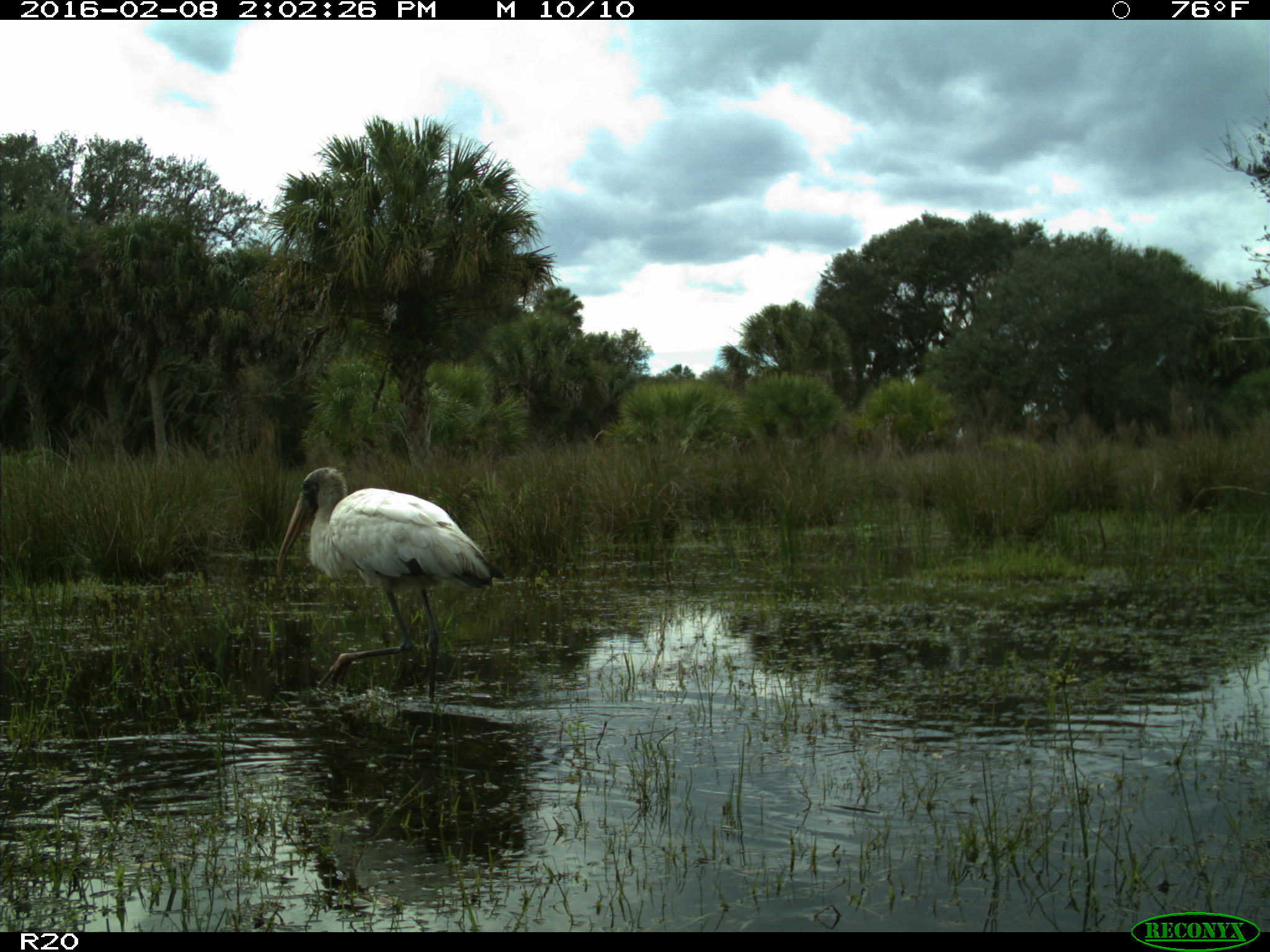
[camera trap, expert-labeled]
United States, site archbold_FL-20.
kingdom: Animalia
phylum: Chordata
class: Aves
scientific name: Aves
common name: birds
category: unidentified bird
Unidentified bird (birds) (Aves).